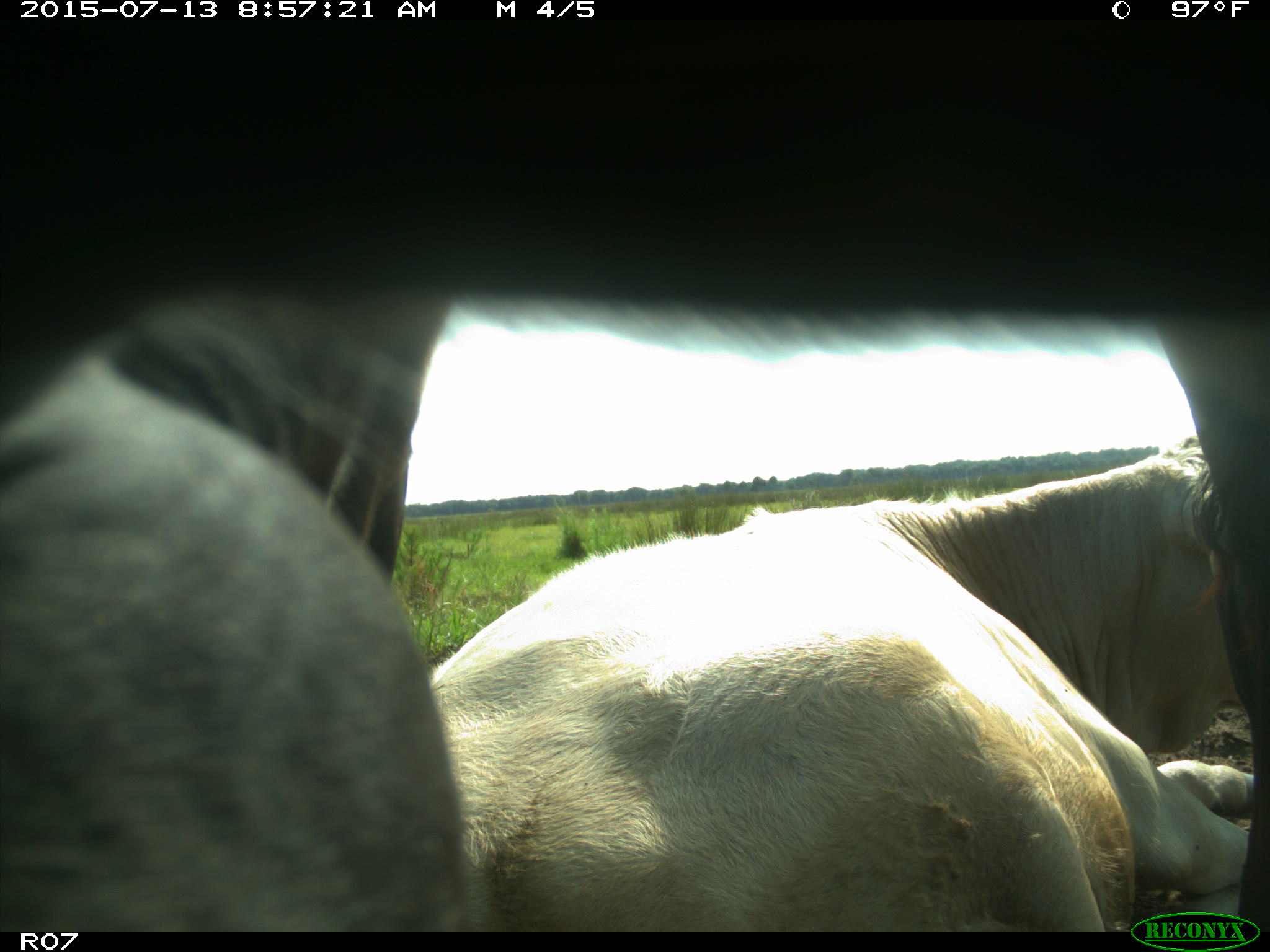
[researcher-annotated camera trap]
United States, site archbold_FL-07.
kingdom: Animalia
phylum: Chordata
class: Mammalia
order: Artiodactyla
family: Bovidae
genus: Bos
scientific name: Bos taurus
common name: domestic cow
Bos taurus (domestic cow).